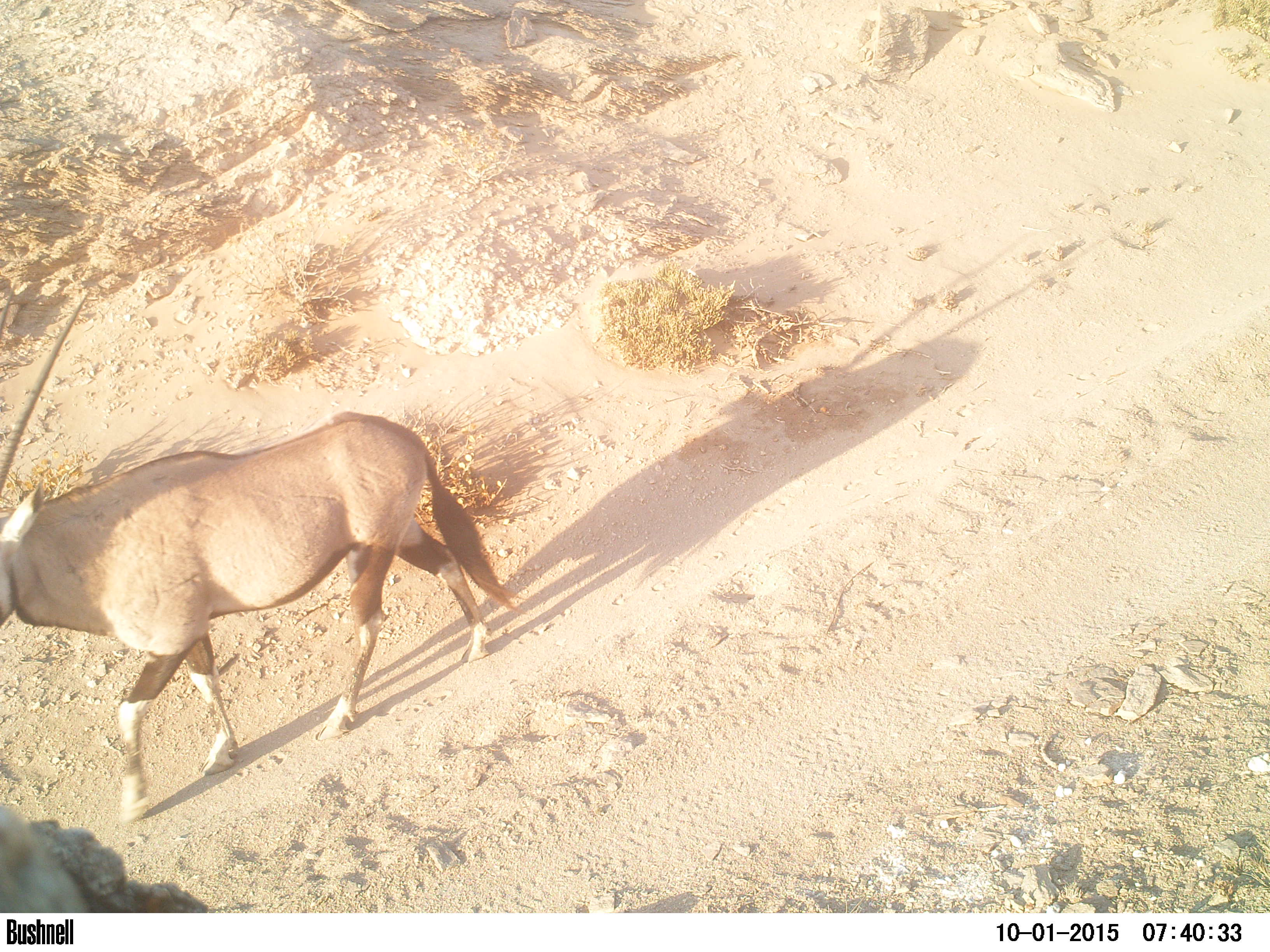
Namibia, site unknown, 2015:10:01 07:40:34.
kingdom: Animalia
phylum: Chordata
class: Mammalia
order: Artiodactyla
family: Bovidae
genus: Oryx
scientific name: Oryx gazella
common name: gemsbok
Oryx gazella (gemsbok).